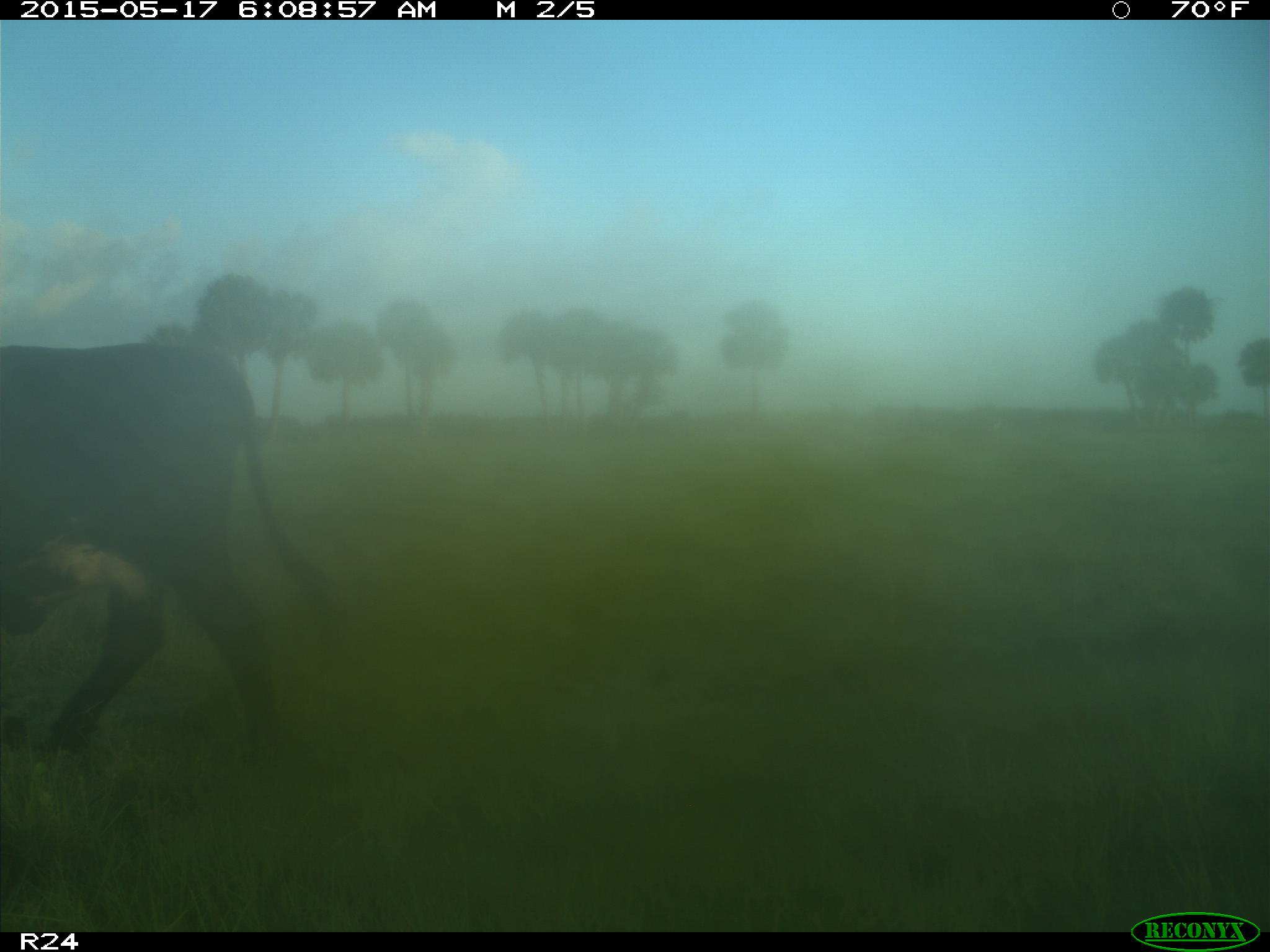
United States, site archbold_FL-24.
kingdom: Animalia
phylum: Chordata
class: Mammalia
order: Artiodactyla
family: Bovidae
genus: Bos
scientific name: Bos taurus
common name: domestic cow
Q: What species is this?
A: Bos taurus (domestic cow).